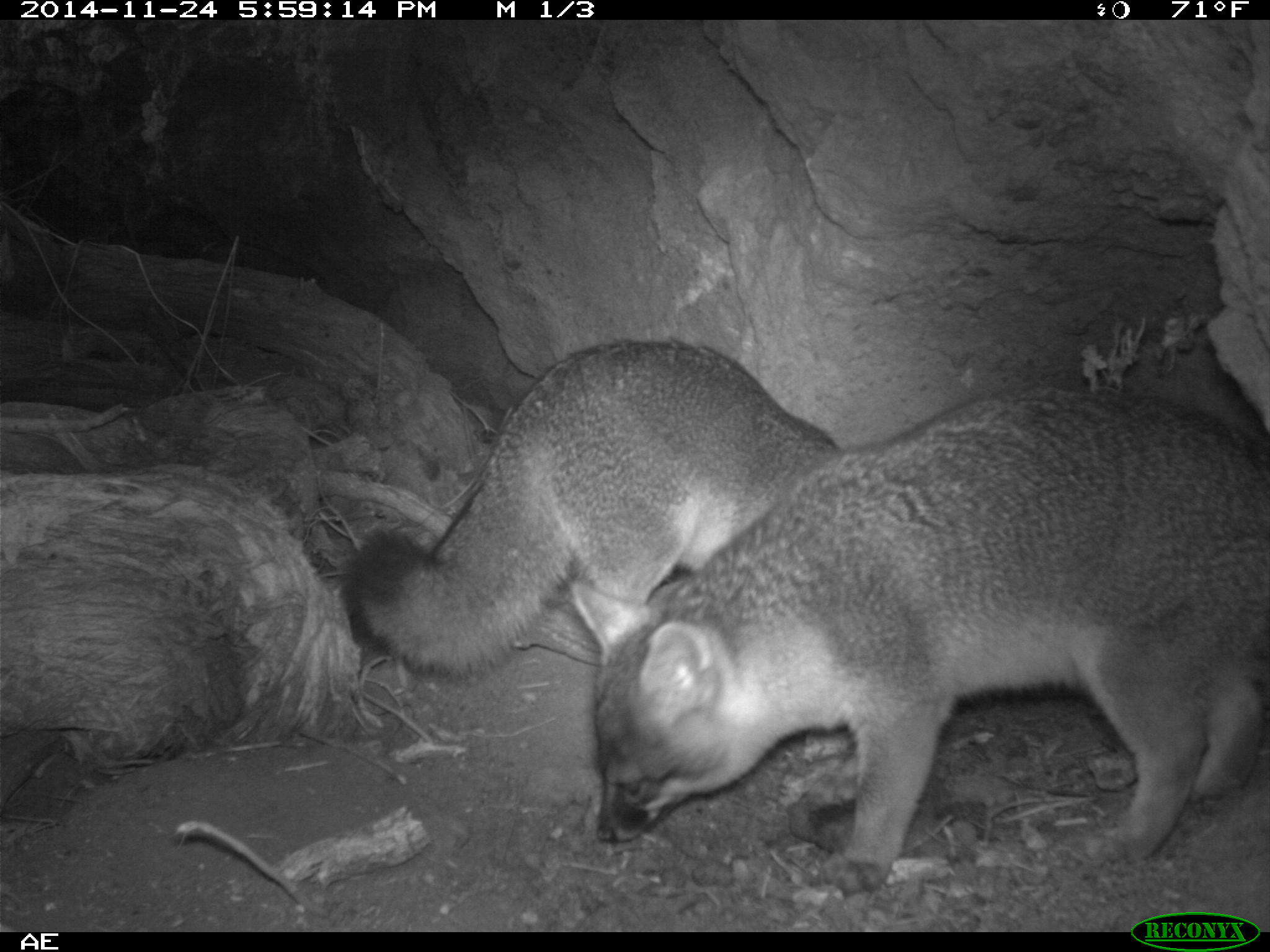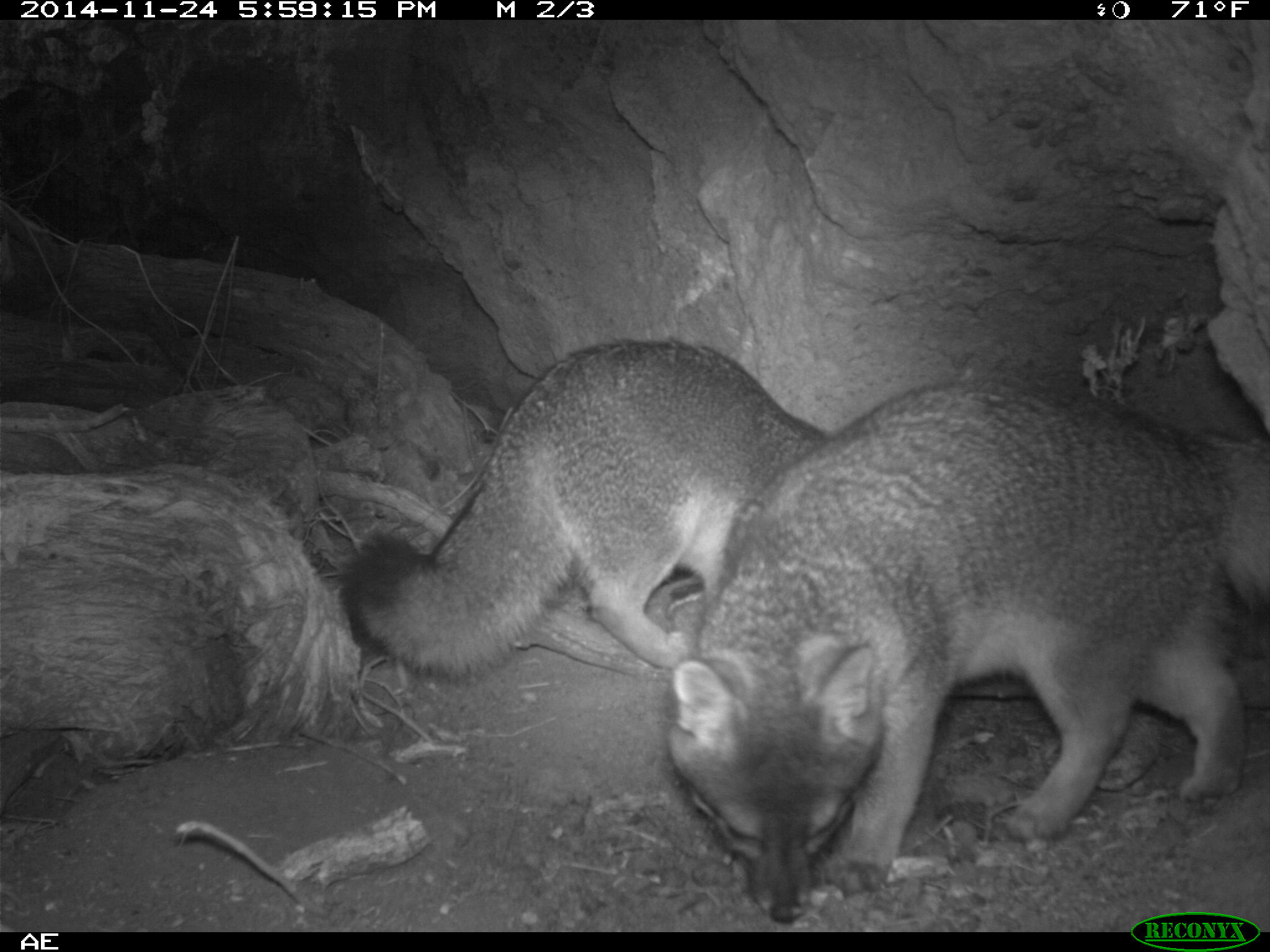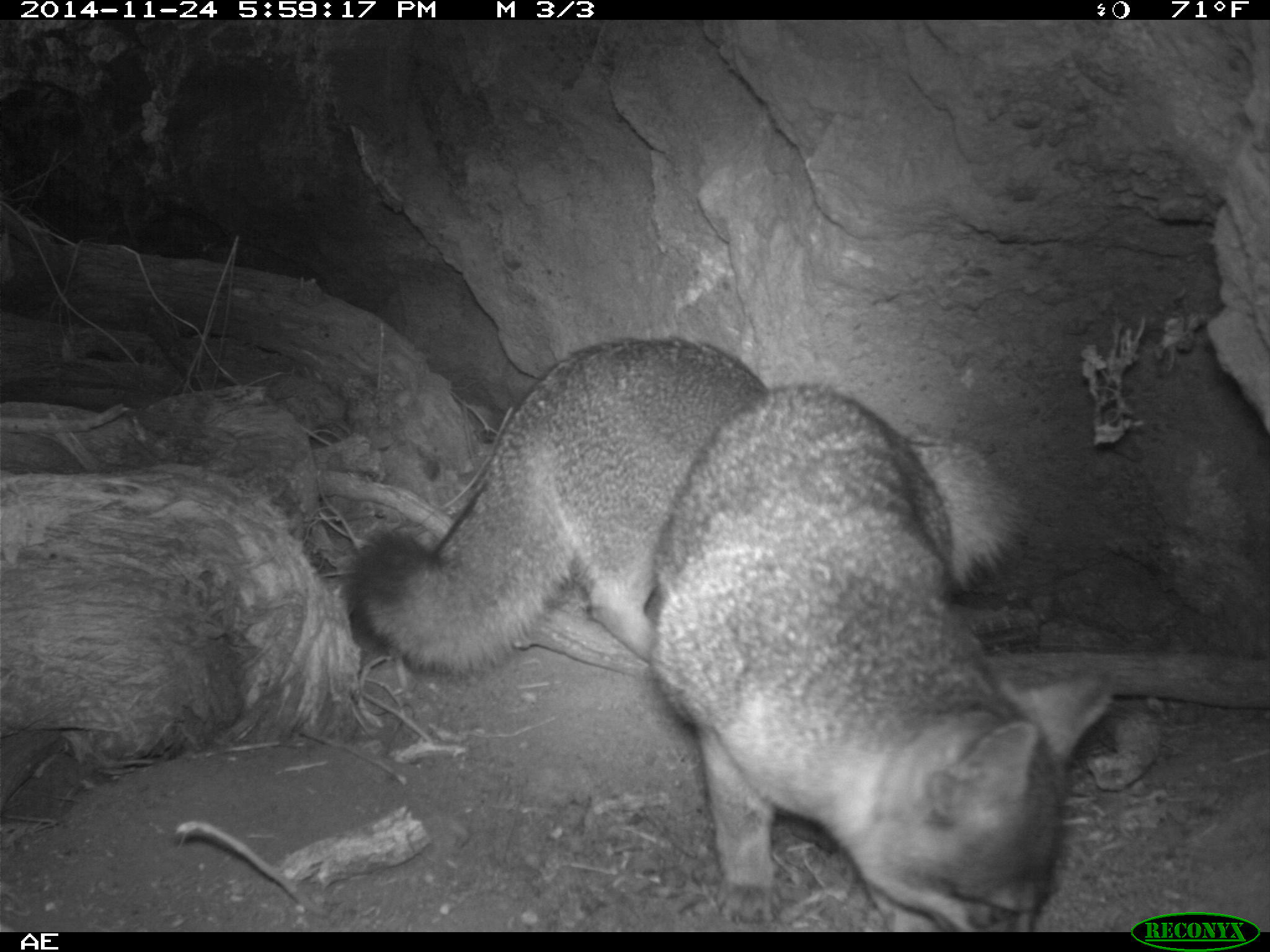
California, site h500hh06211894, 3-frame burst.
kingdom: Animalia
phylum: Chordata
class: Mammalia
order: Carnivora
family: Canidae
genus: Urocyon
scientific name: Urocyon littoralis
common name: island fox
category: fox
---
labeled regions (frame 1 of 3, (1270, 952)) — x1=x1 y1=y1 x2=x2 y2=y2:
fox: x1=569 y1=382 x2=1269 y2=899; x1=355 y1=338 x2=842 y2=680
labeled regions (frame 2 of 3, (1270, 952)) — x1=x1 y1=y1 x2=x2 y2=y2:
fox: x1=664 y1=378 x2=1269 y2=923; x1=334 y1=335 x2=833 y2=685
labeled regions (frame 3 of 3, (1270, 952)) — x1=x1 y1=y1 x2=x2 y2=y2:
fox: x1=646 y1=381 x2=1112 y2=933; x1=348 y1=336 x2=768 y2=677